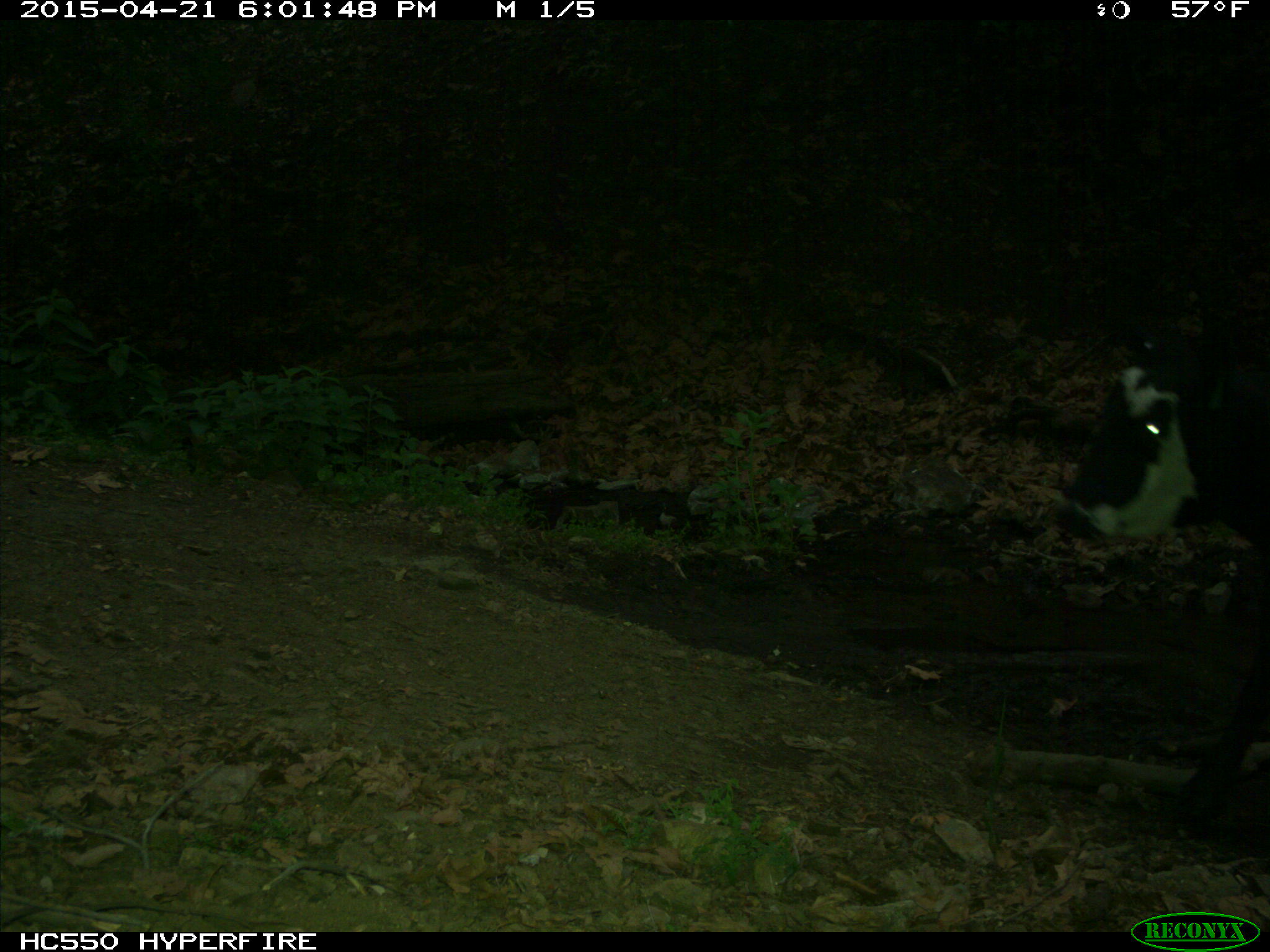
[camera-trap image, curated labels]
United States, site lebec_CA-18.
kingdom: Animalia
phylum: Chordata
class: Mammalia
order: Artiodactyla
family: Bovidae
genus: Bos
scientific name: Bos taurus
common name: domestic cow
Bos taurus (domestic cow).